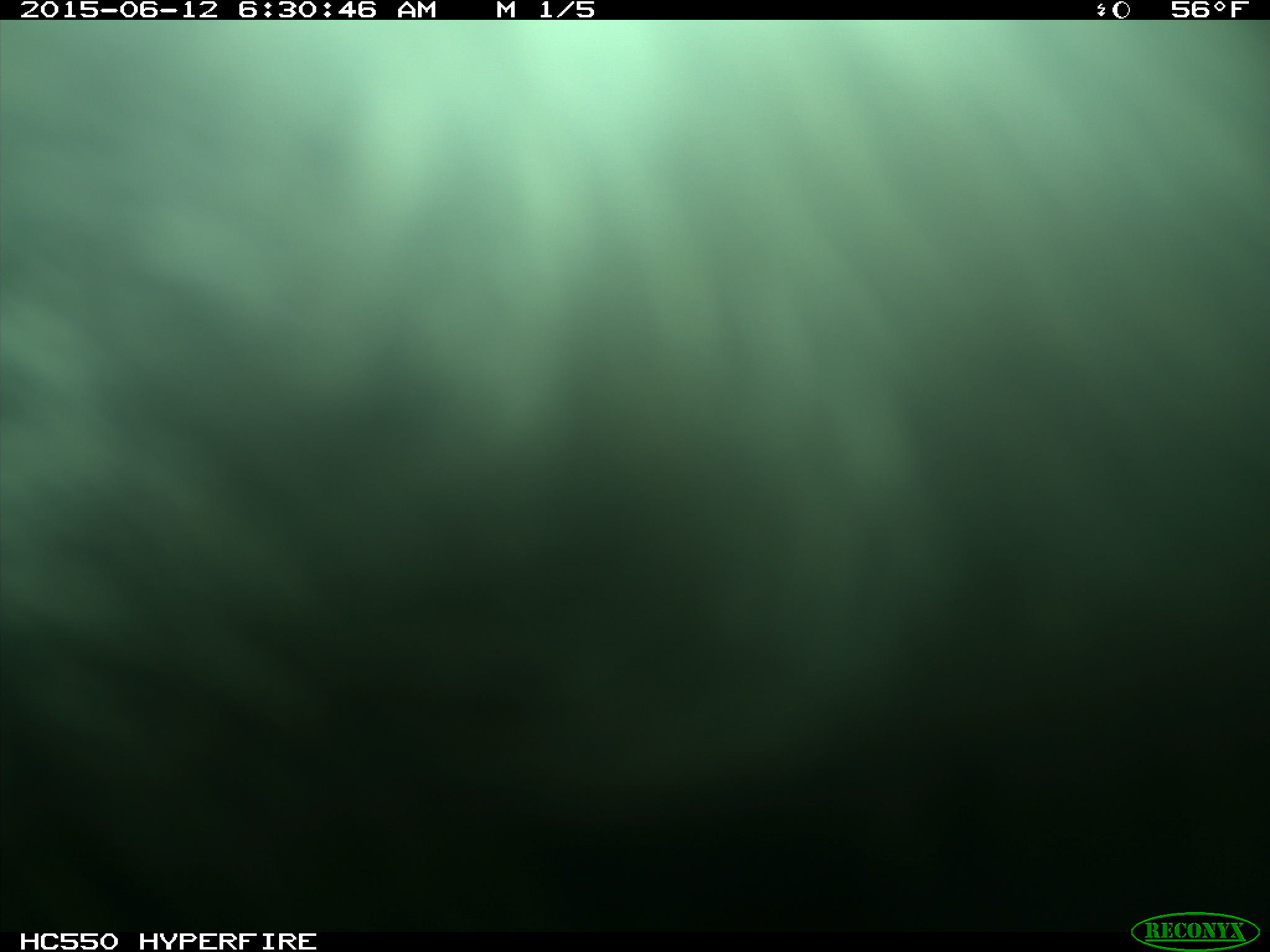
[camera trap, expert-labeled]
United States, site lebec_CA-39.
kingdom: Animalia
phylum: Chordata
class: Mammalia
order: Artiodactyla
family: Bovidae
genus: Bos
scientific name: Bos taurus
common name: domestic cow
Bos taurus (domestic cow).